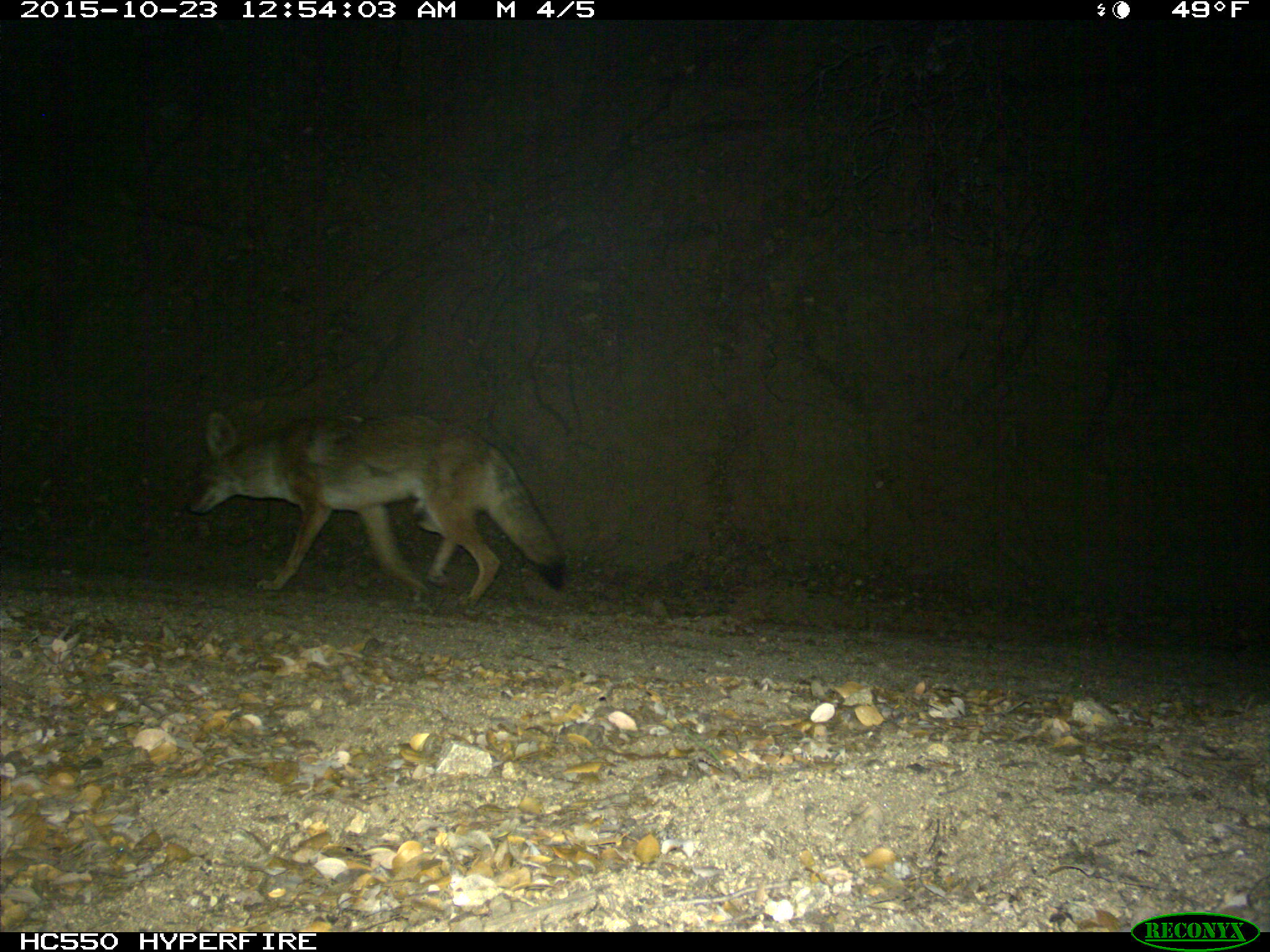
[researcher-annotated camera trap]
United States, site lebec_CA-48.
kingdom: Animalia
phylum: Chordata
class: Mammalia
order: Carnivora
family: Canidae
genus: Canis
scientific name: Canis latrans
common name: coyote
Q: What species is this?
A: Canis latrans (coyote).